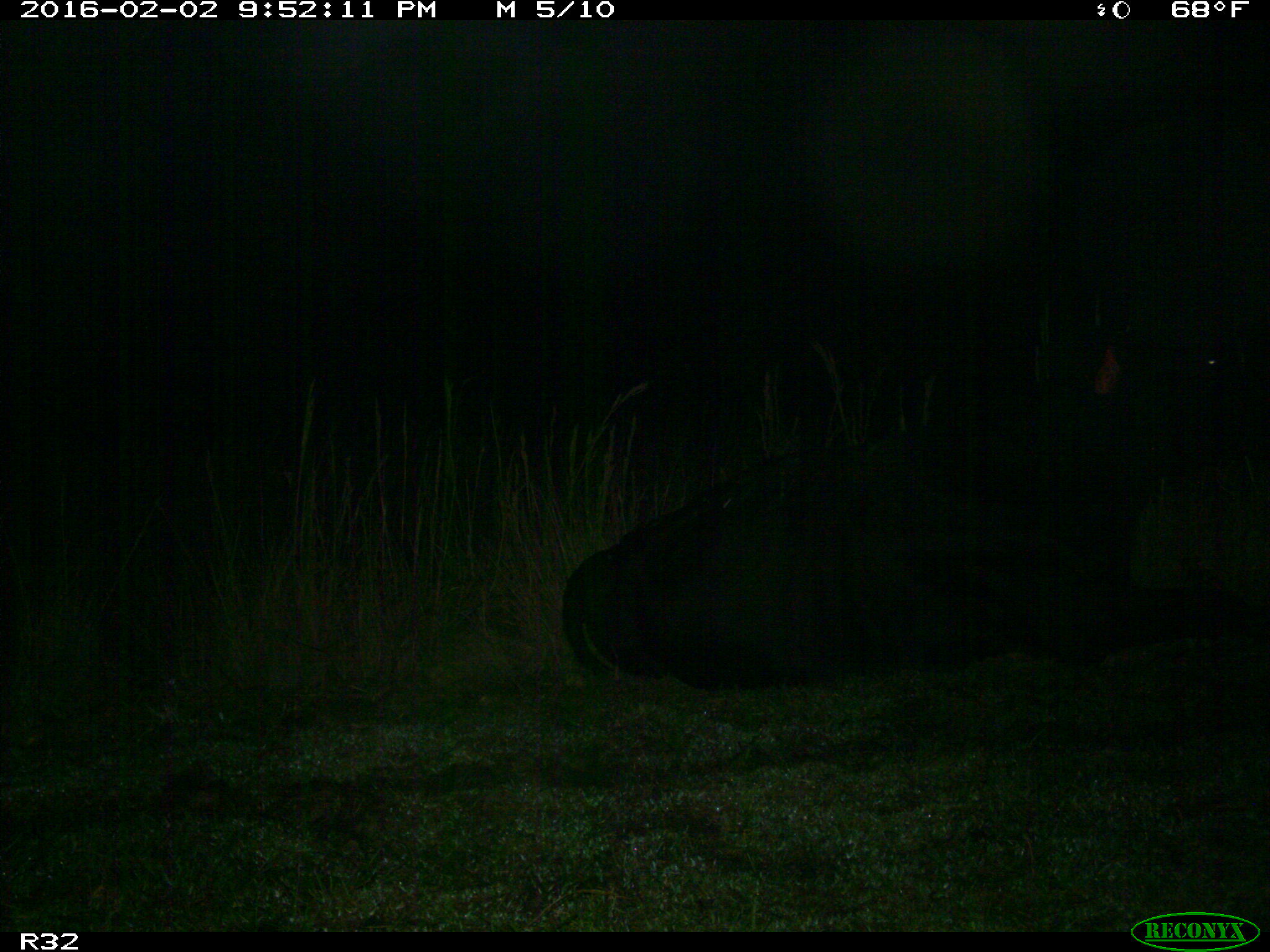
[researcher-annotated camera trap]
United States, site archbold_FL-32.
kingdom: Animalia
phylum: Chordata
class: Mammalia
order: Artiodactyla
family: Bovidae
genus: Bos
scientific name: Bos taurus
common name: domestic cow